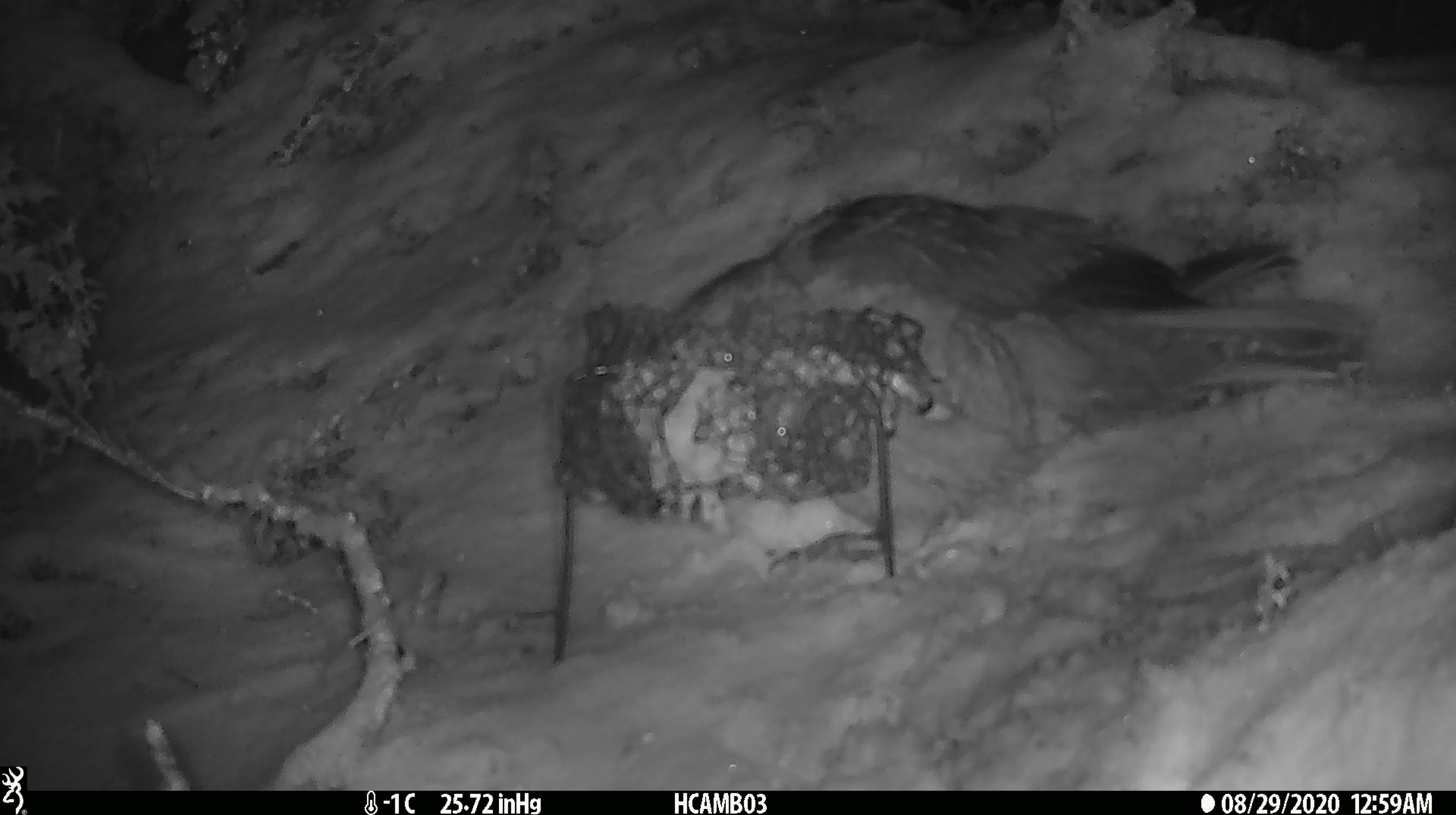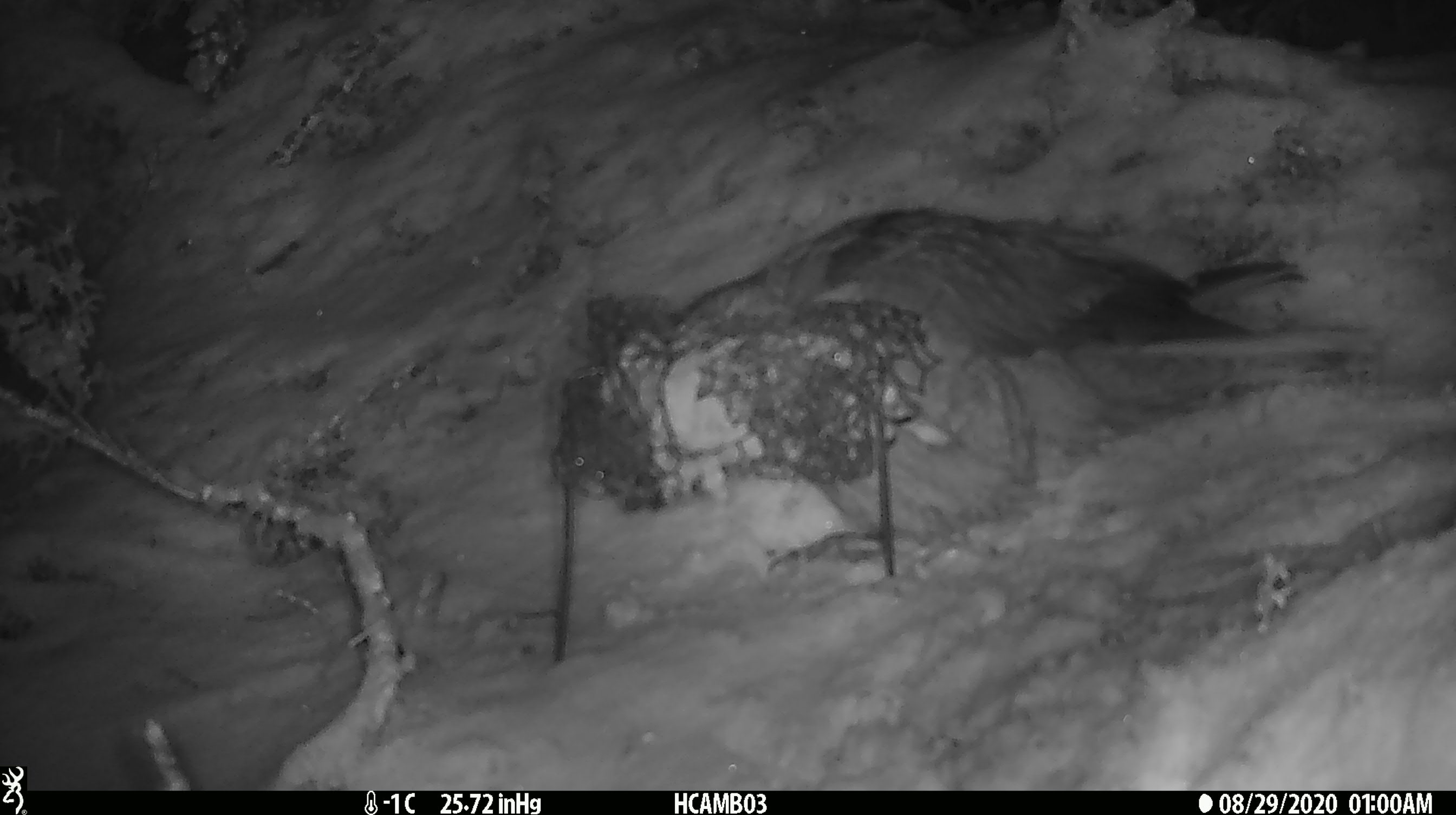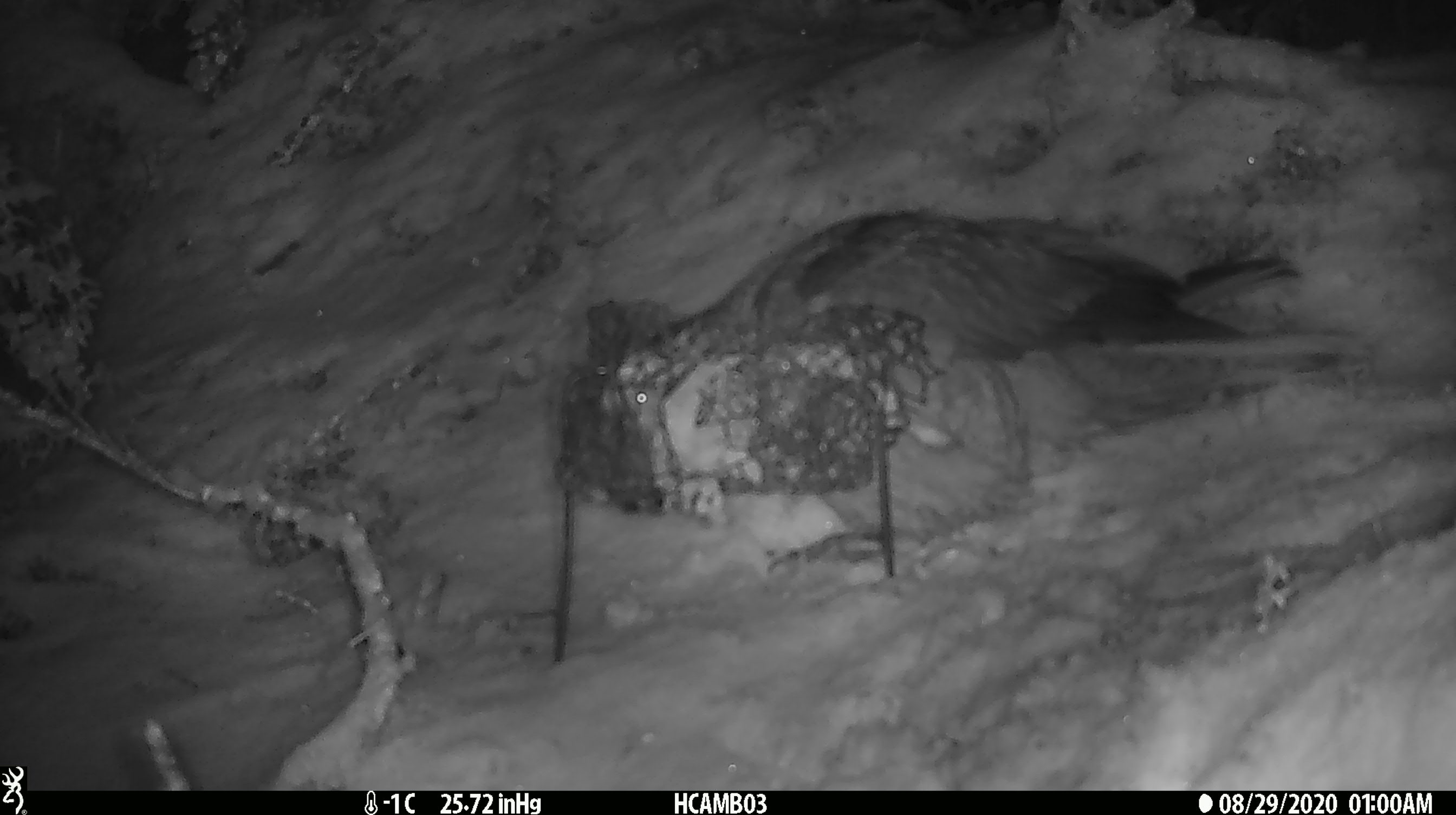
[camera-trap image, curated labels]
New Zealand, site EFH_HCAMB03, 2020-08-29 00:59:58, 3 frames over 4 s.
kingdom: Animalia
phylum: Chordata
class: Aves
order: Psittaciformes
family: Strigopidae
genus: Nestor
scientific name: Nestor notabilis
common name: kea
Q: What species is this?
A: Kea (Nestor notabilis).